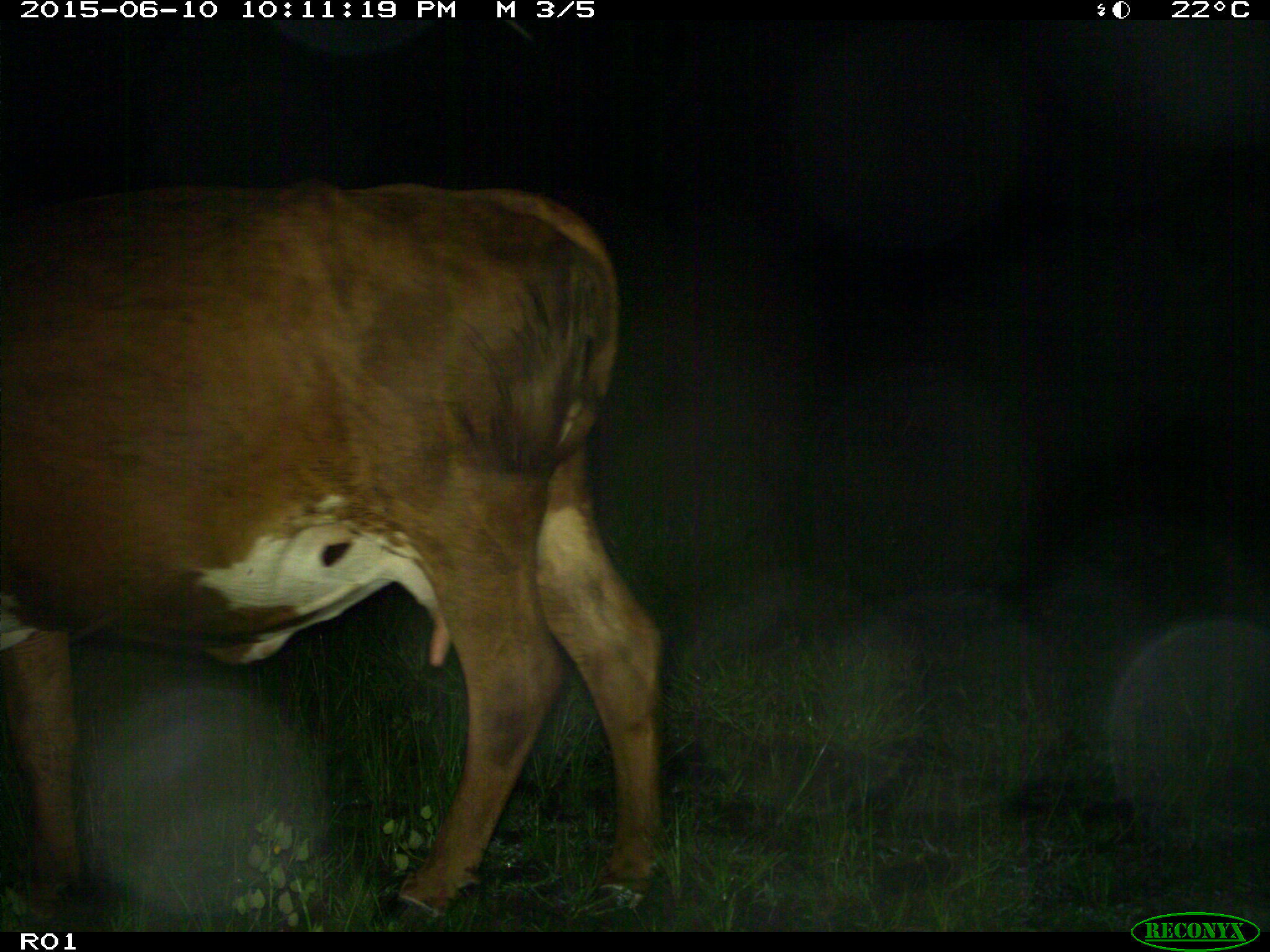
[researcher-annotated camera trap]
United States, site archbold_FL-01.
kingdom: Animalia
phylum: Chordata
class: Mammalia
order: Artiodactyla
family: Bovidae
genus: Bos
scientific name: Bos taurus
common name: domestic cow